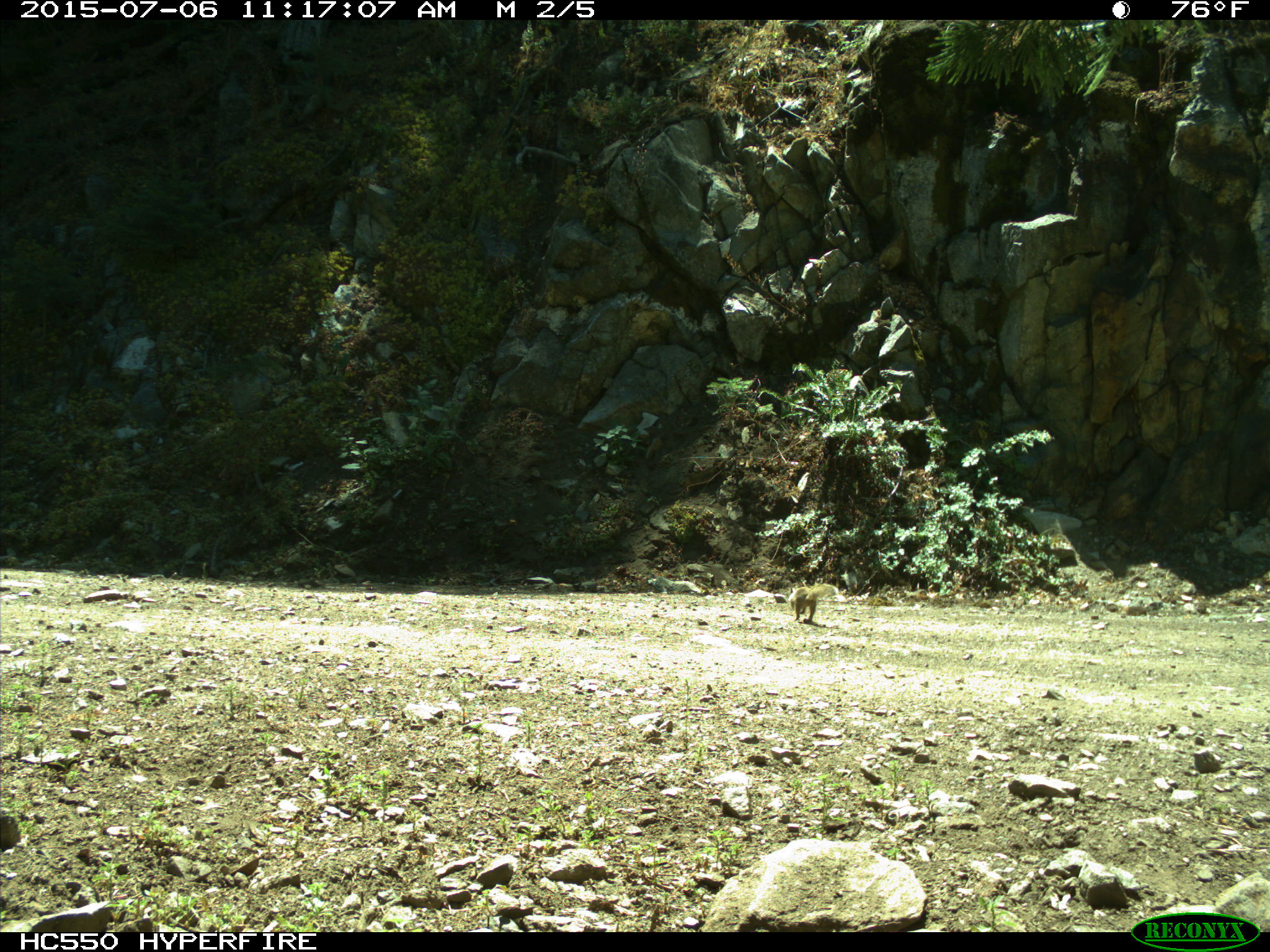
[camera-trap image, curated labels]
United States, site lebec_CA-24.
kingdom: Animalia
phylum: Chordata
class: Mammalia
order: Rodentia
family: Sciuridae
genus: Otospermophilus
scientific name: Otospermophilus beecheyi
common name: california ground squirrel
Otospermophilus beecheyi (california ground squirrel).